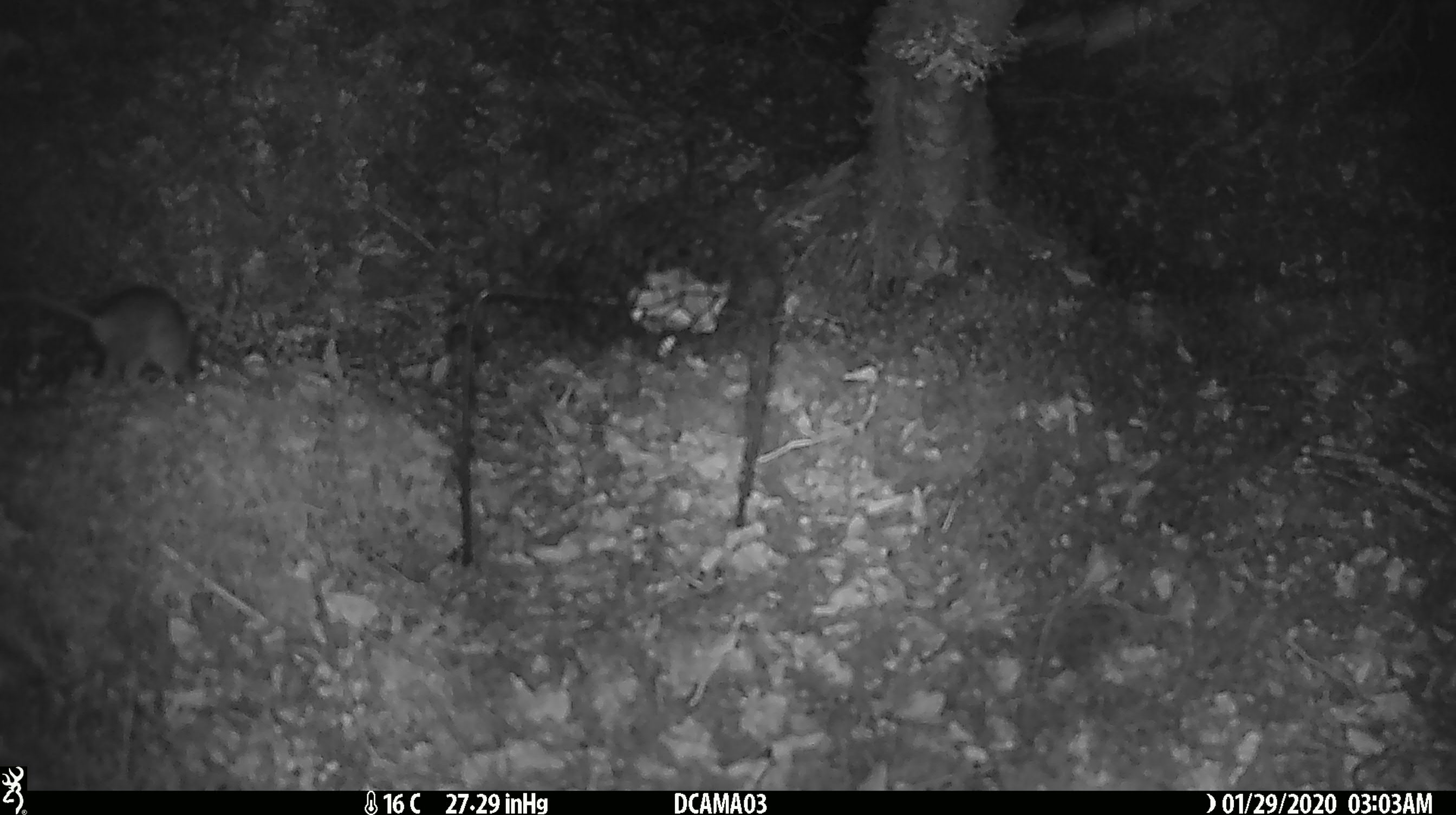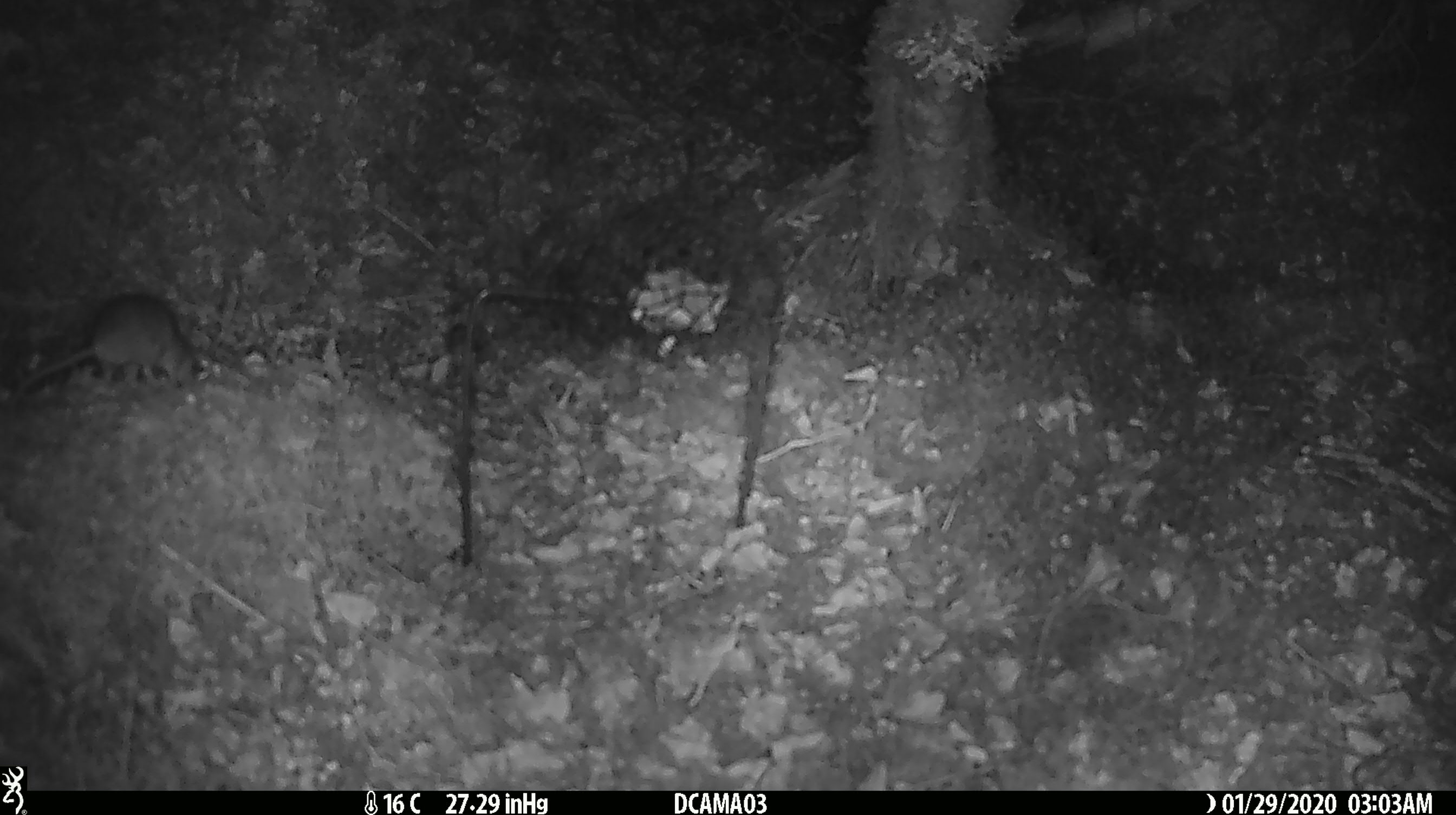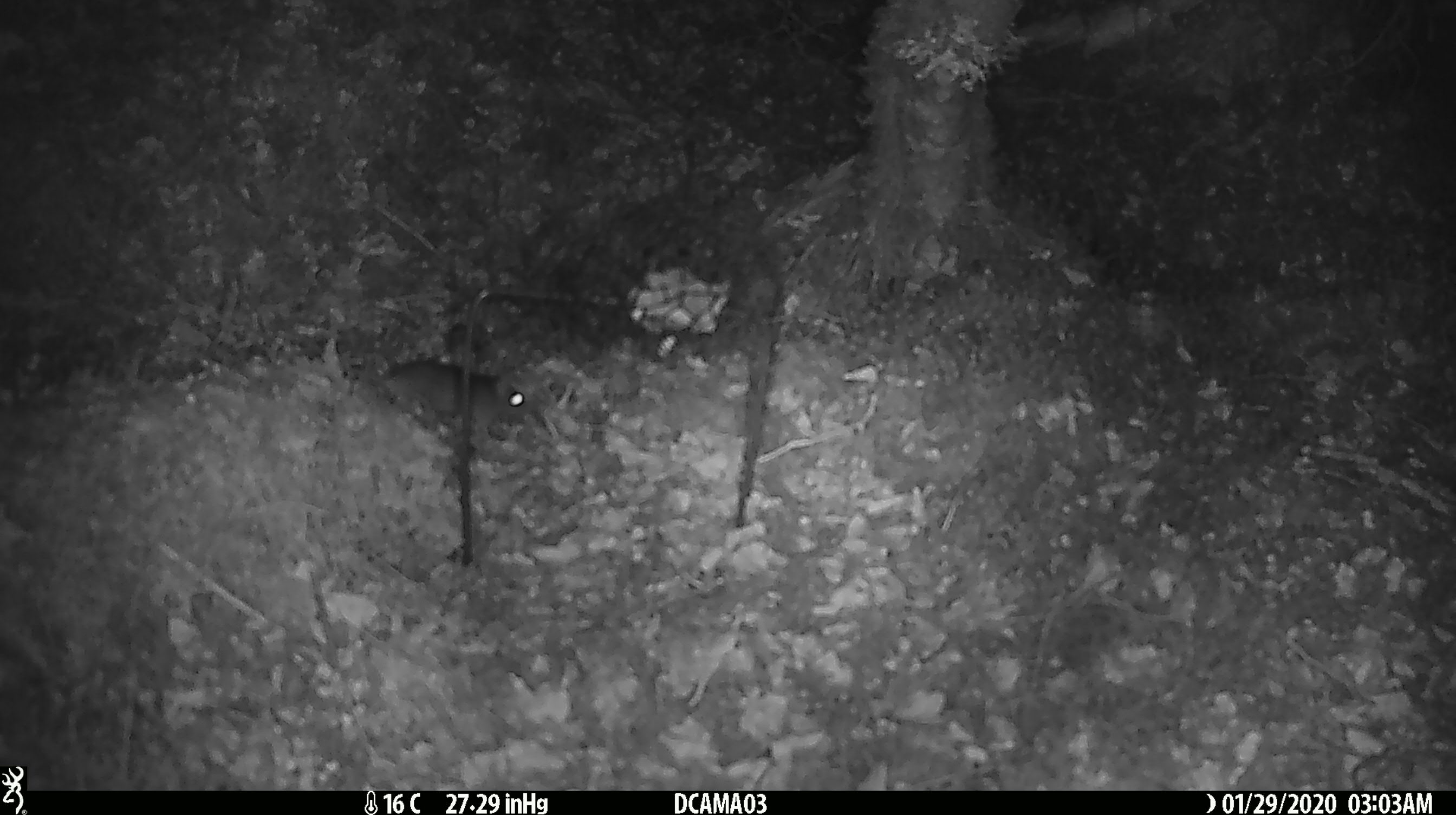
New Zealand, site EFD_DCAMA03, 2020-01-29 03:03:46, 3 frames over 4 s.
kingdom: Animalia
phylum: Chordata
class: Mammalia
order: Rodentia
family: Muridae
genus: Rattus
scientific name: Rattus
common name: rat